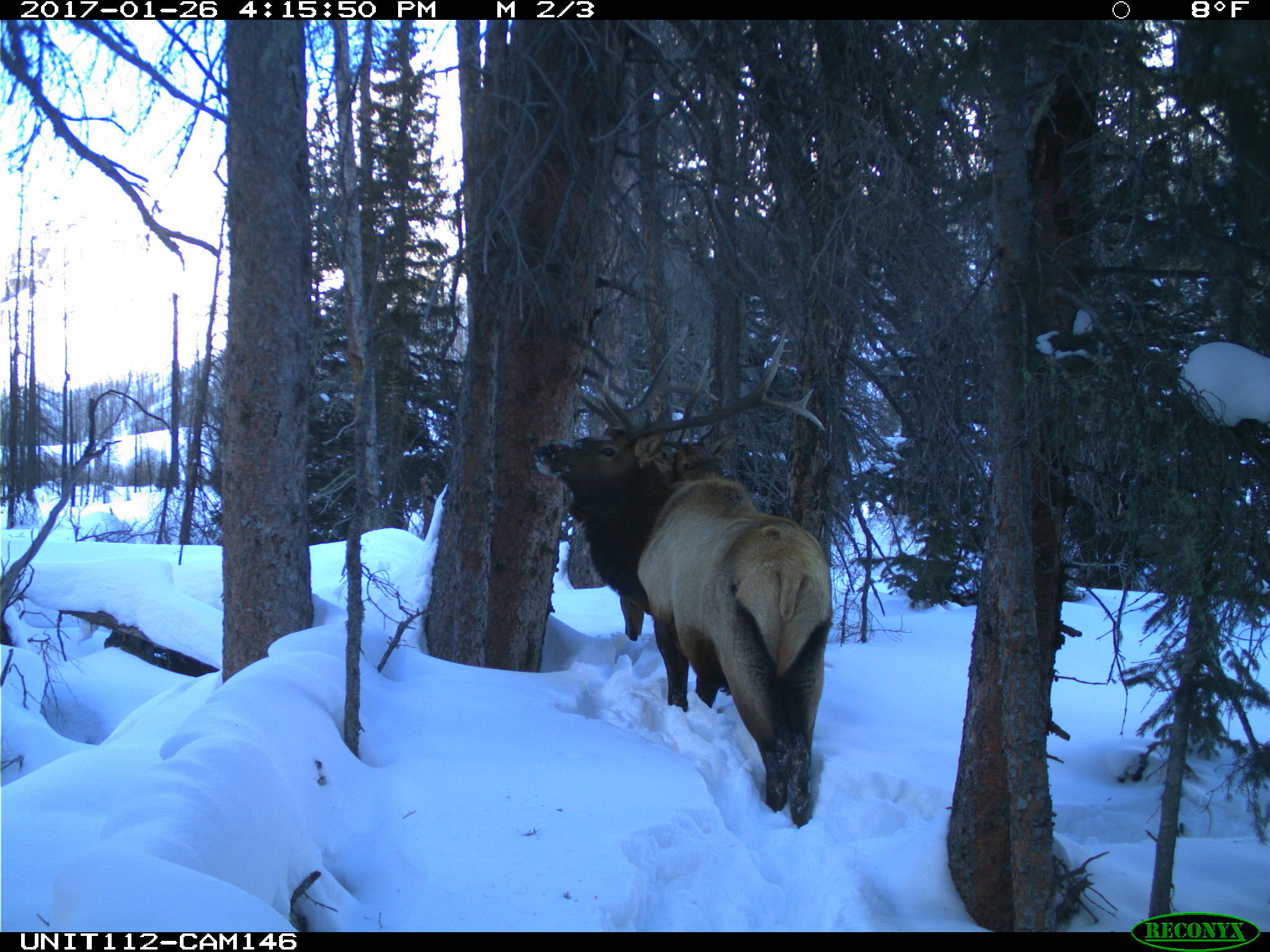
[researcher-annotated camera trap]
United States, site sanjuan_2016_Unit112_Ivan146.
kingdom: Animalia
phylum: Chordata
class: Mammalia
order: Artiodactyla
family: Cervidae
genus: Cervus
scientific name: Cervus elaphus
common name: red deer